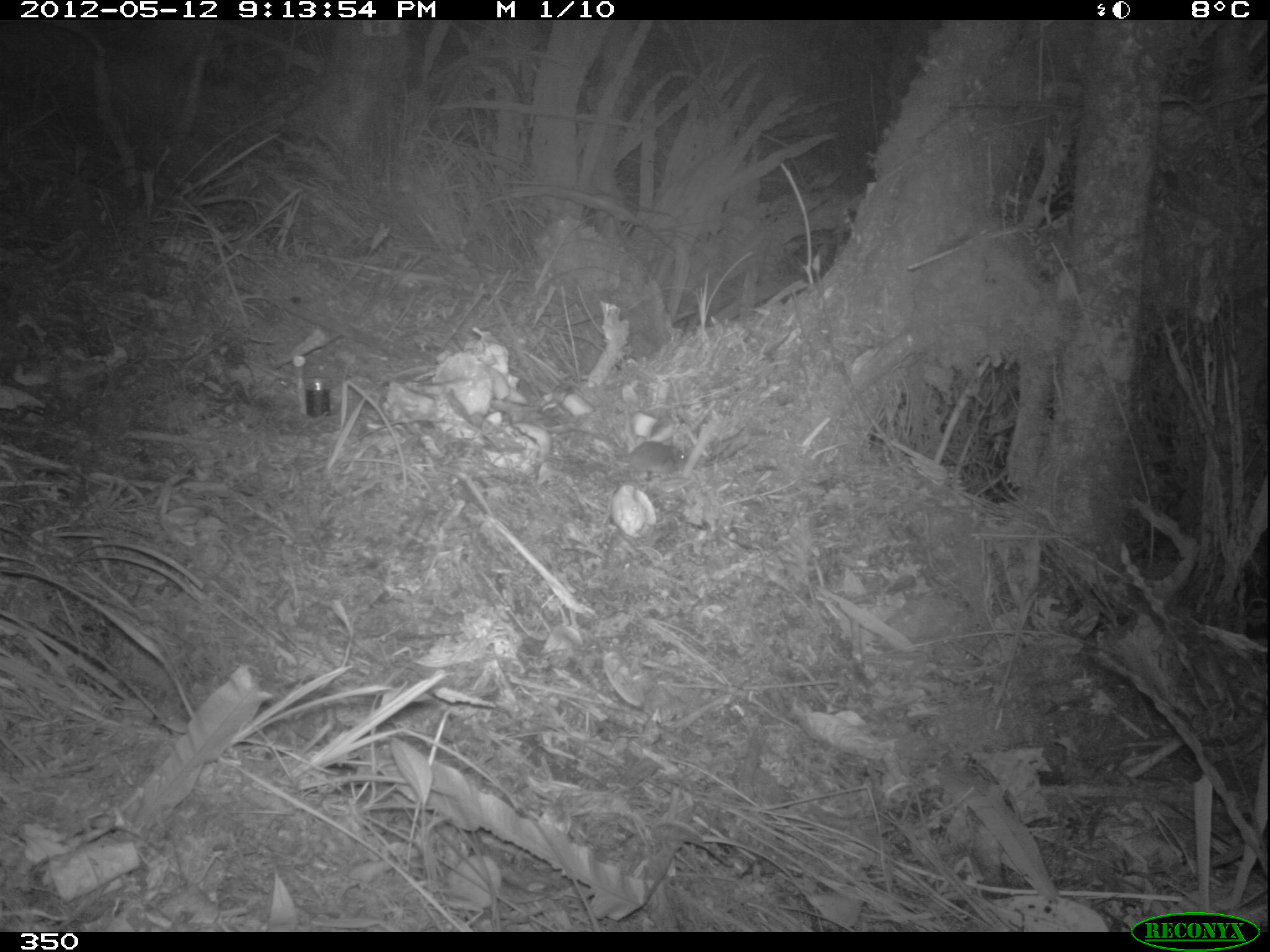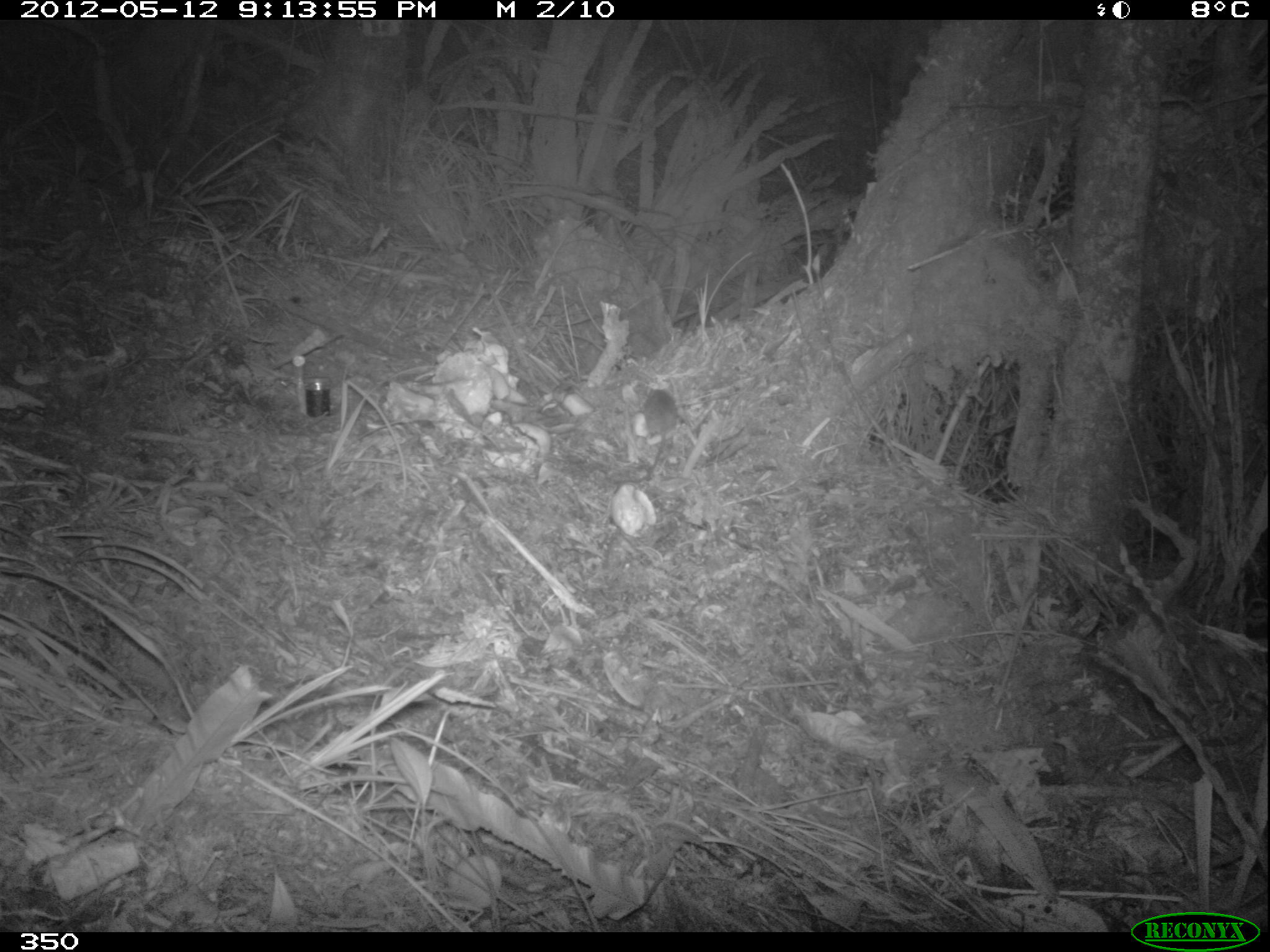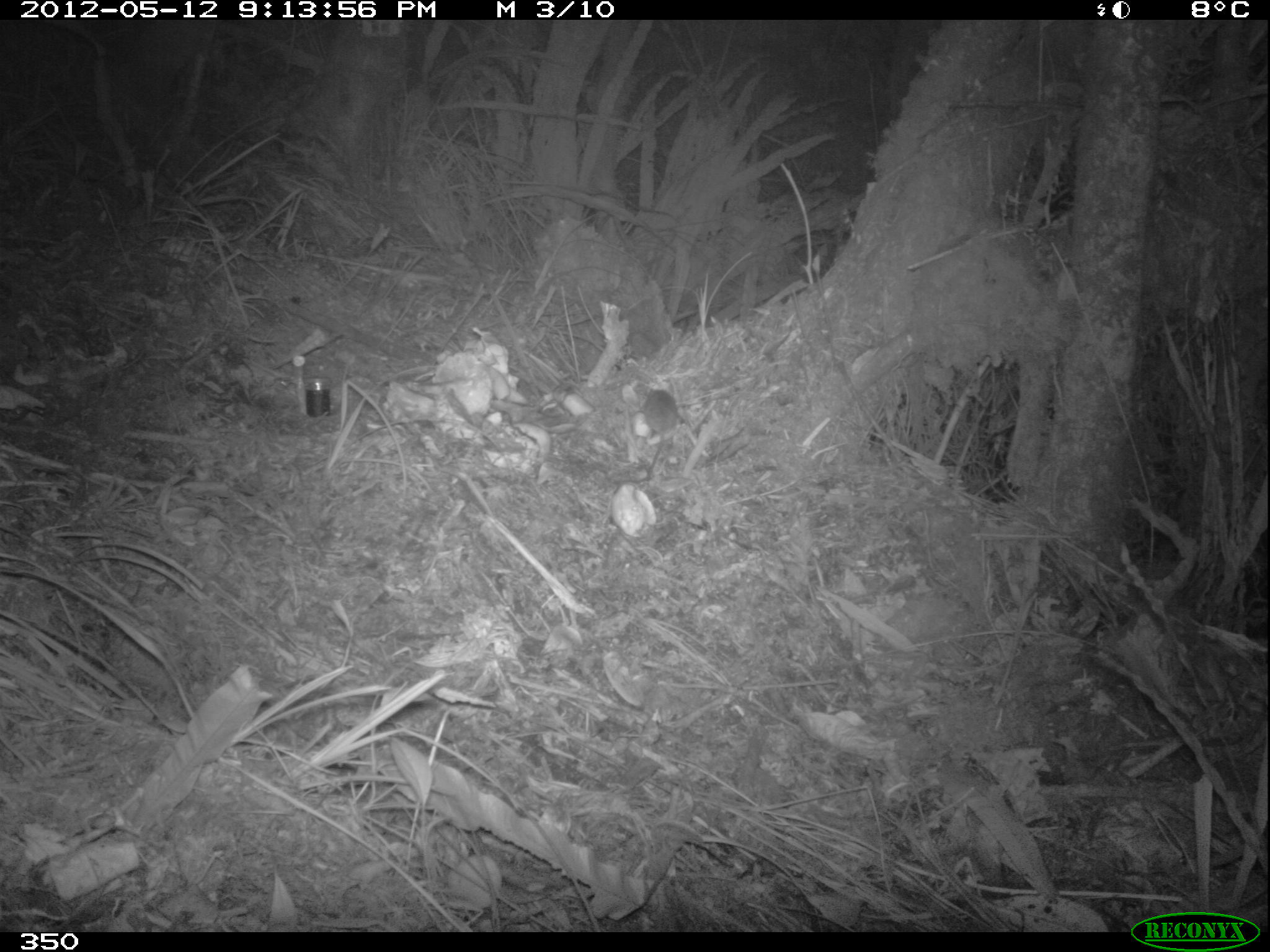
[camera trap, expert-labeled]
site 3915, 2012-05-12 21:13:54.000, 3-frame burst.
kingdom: Animalia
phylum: Chordata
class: Mammalia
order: Rodentia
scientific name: Rodentia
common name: rodents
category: unknown rodent